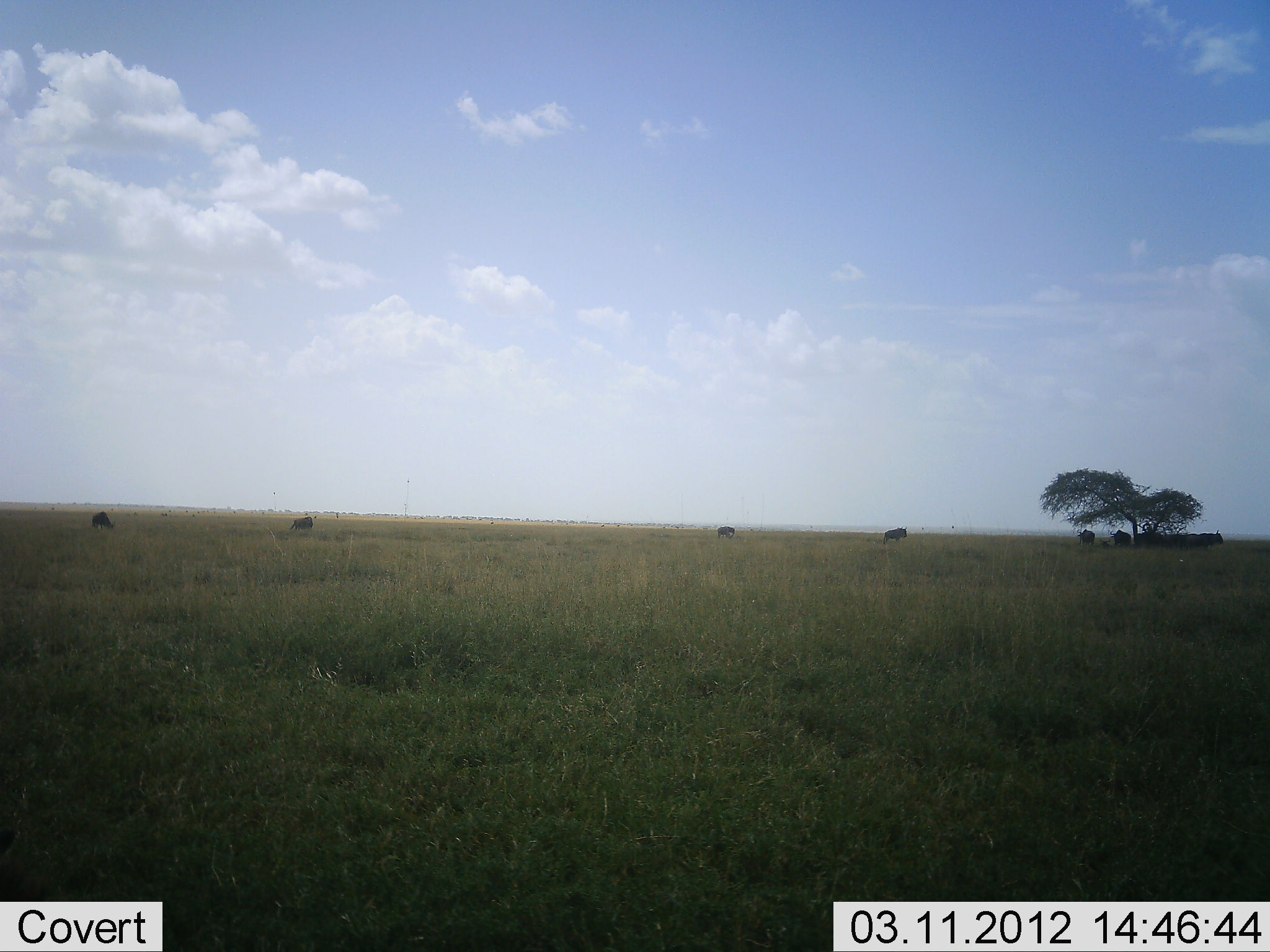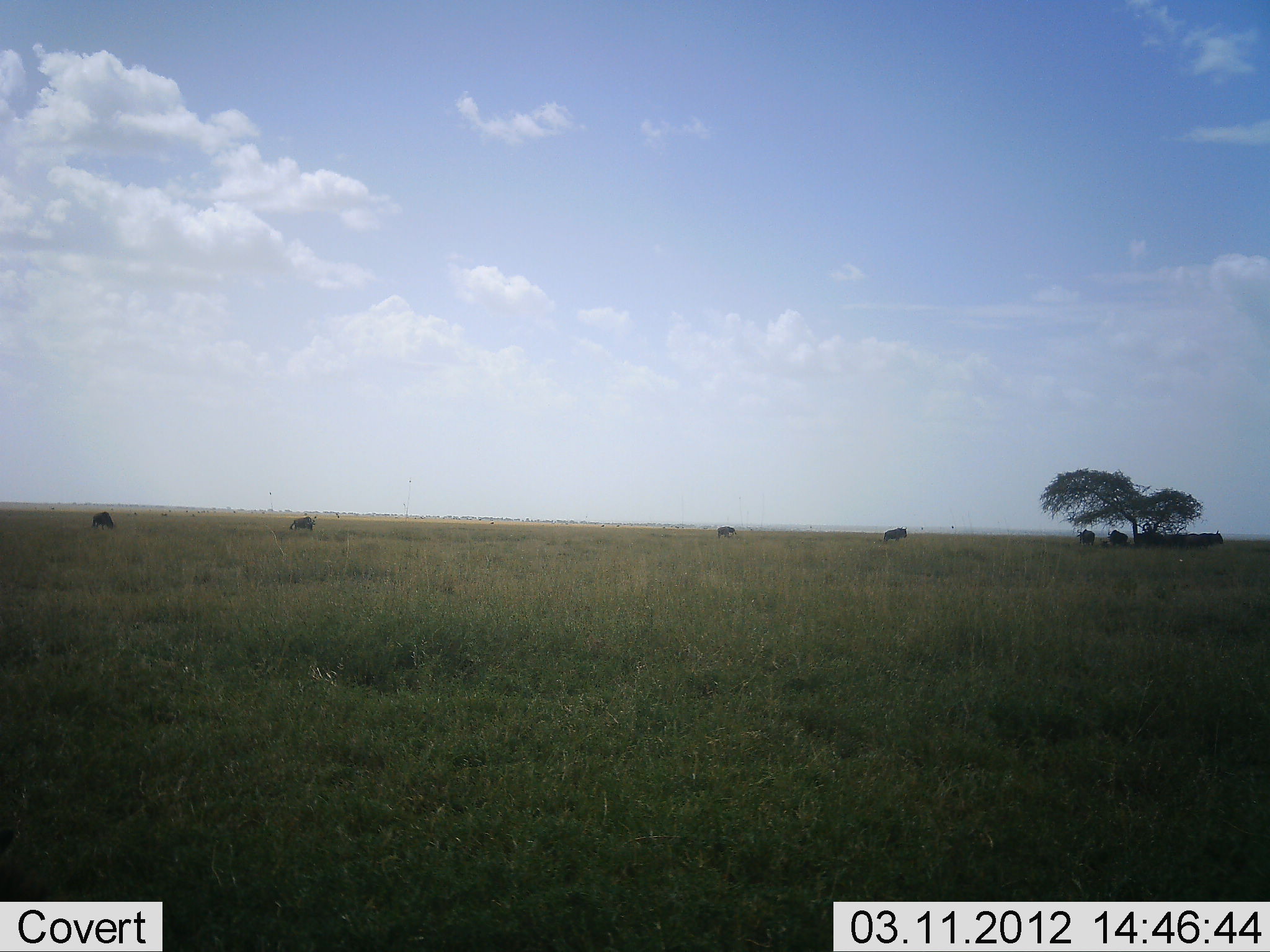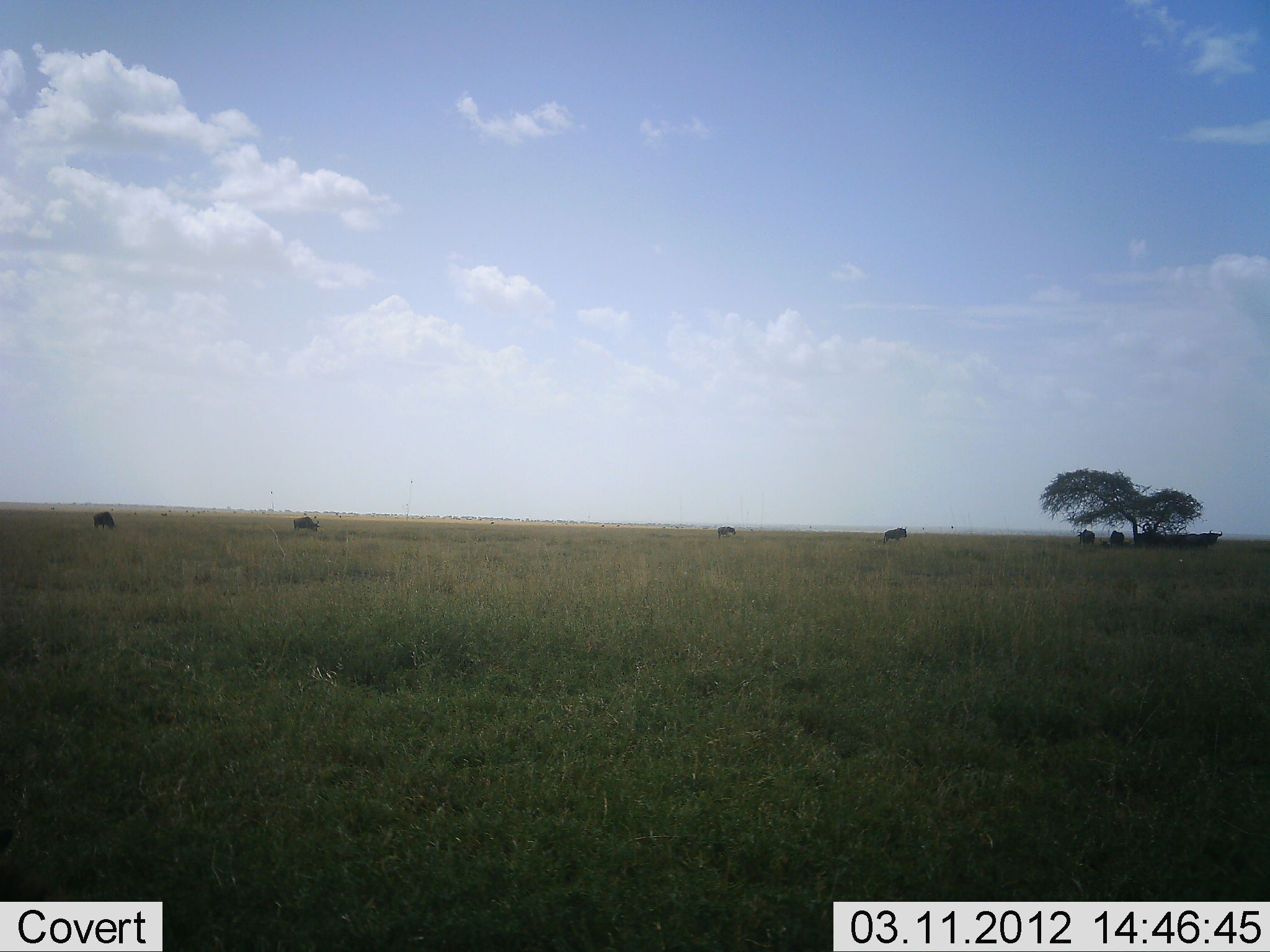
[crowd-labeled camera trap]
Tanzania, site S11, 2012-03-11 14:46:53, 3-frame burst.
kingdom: Animalia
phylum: Chordata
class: Mammalia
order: Artiodactyla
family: Bovidae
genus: Connochaetes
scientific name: Connochaetes taurinus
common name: blue wildebeest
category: wildebeest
Wildebeest (blue wildebeest) (Connochaetes taurinus), count 11-50. Behavior (volunteer vote fractions): standing 62%, resting 25%, moving 25%, interacting 0%. Young present (vote fraction): 0%. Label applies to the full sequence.